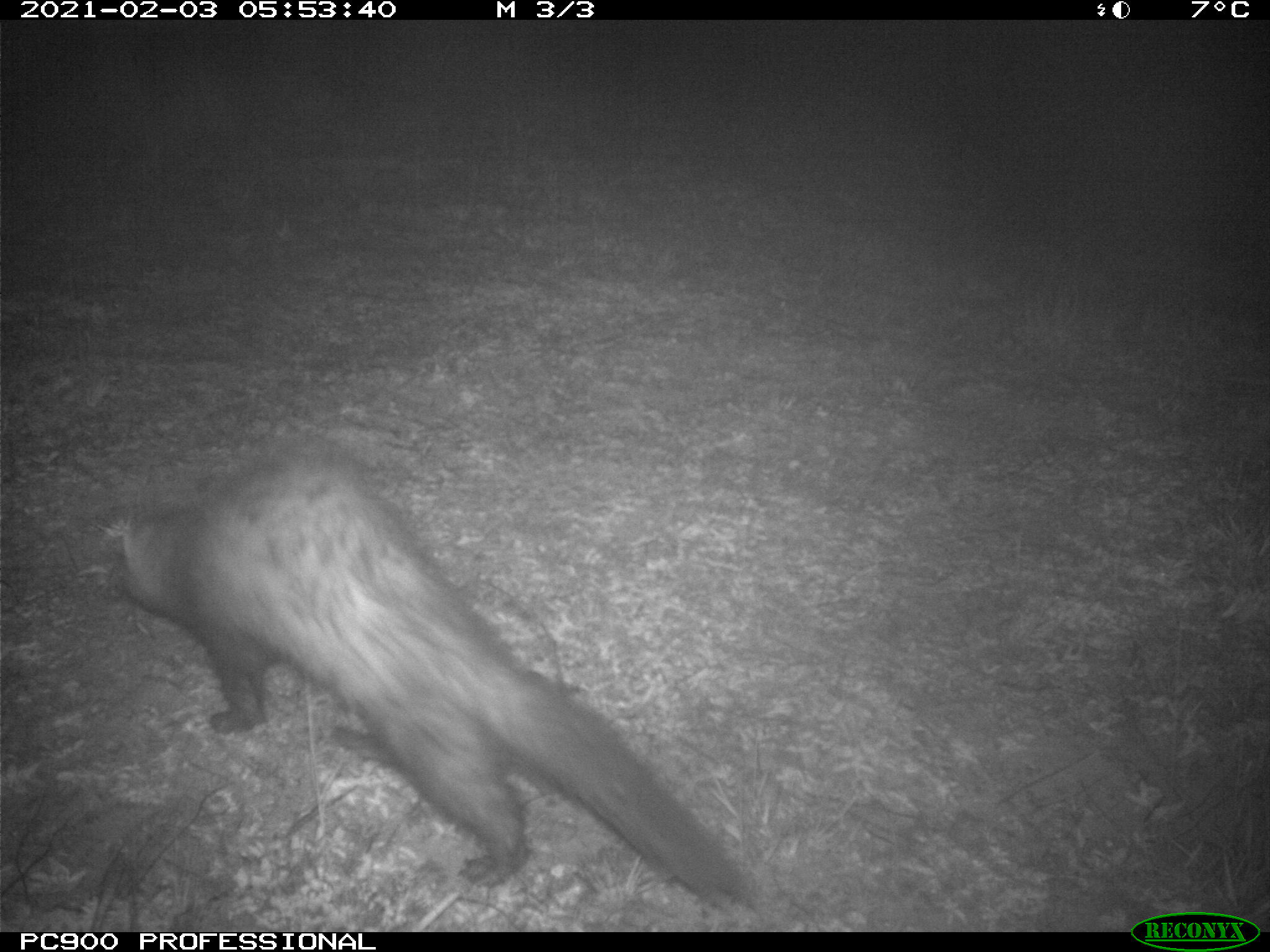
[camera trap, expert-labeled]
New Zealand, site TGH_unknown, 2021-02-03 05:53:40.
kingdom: Animalia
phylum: Chordata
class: Mammalia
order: Carnivora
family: Mustelidae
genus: Mustela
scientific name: Mustela furo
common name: ferret